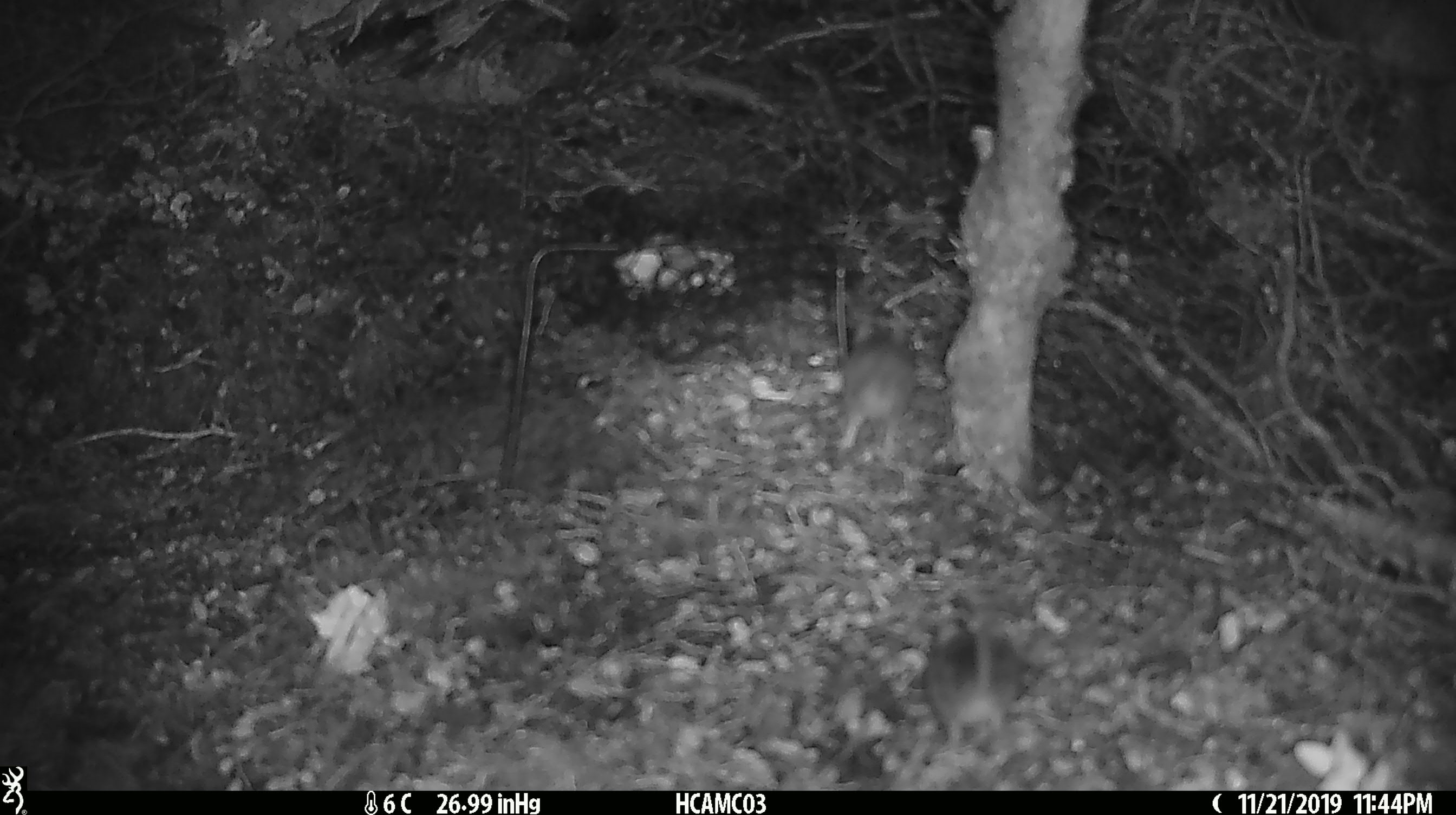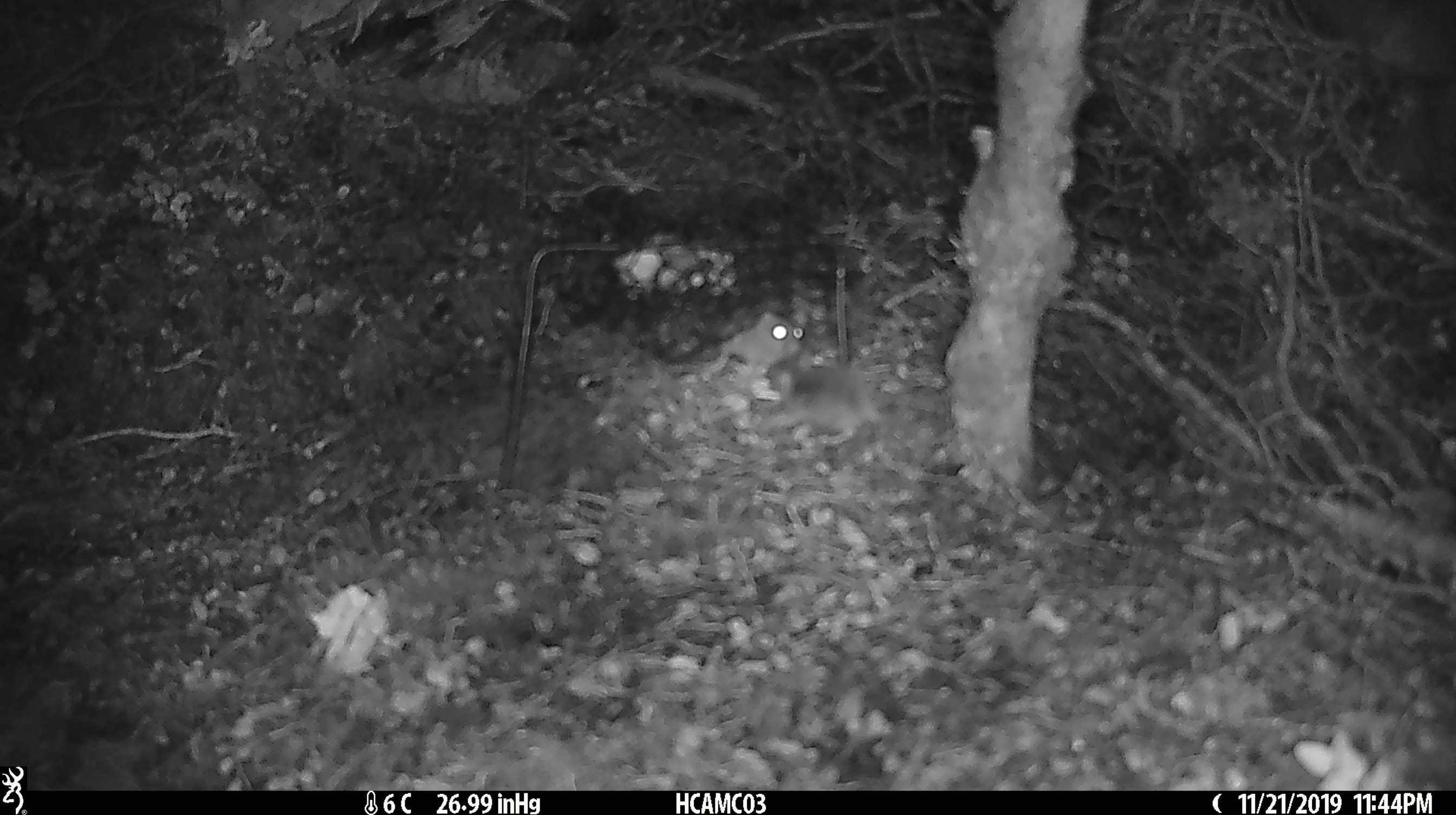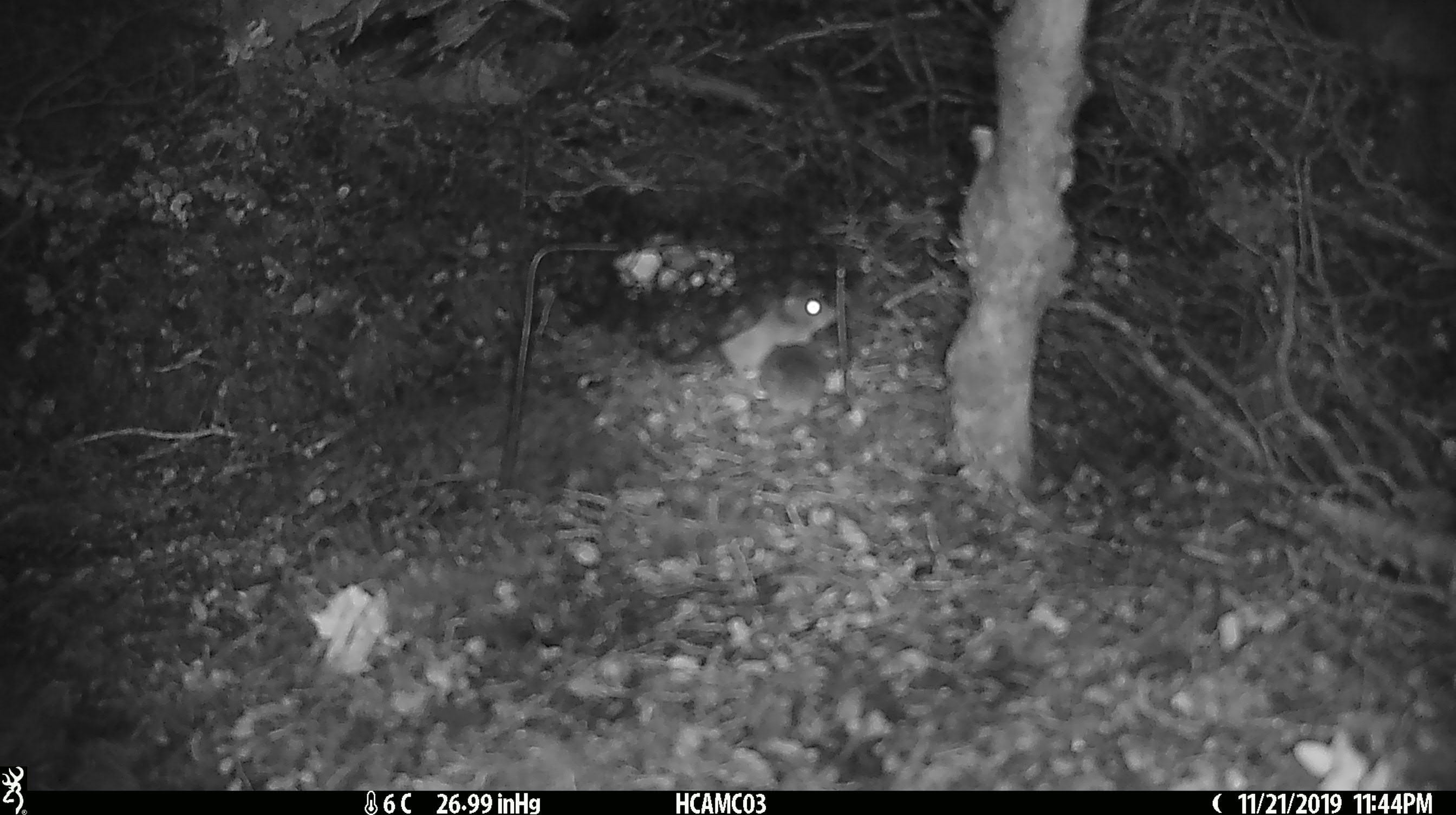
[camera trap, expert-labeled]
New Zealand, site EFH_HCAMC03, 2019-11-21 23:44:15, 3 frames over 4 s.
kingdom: Animalia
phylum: Chordata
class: Mammalia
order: Rodentia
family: Muridae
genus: Mus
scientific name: Mus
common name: mouse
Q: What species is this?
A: Mouse (Mus).